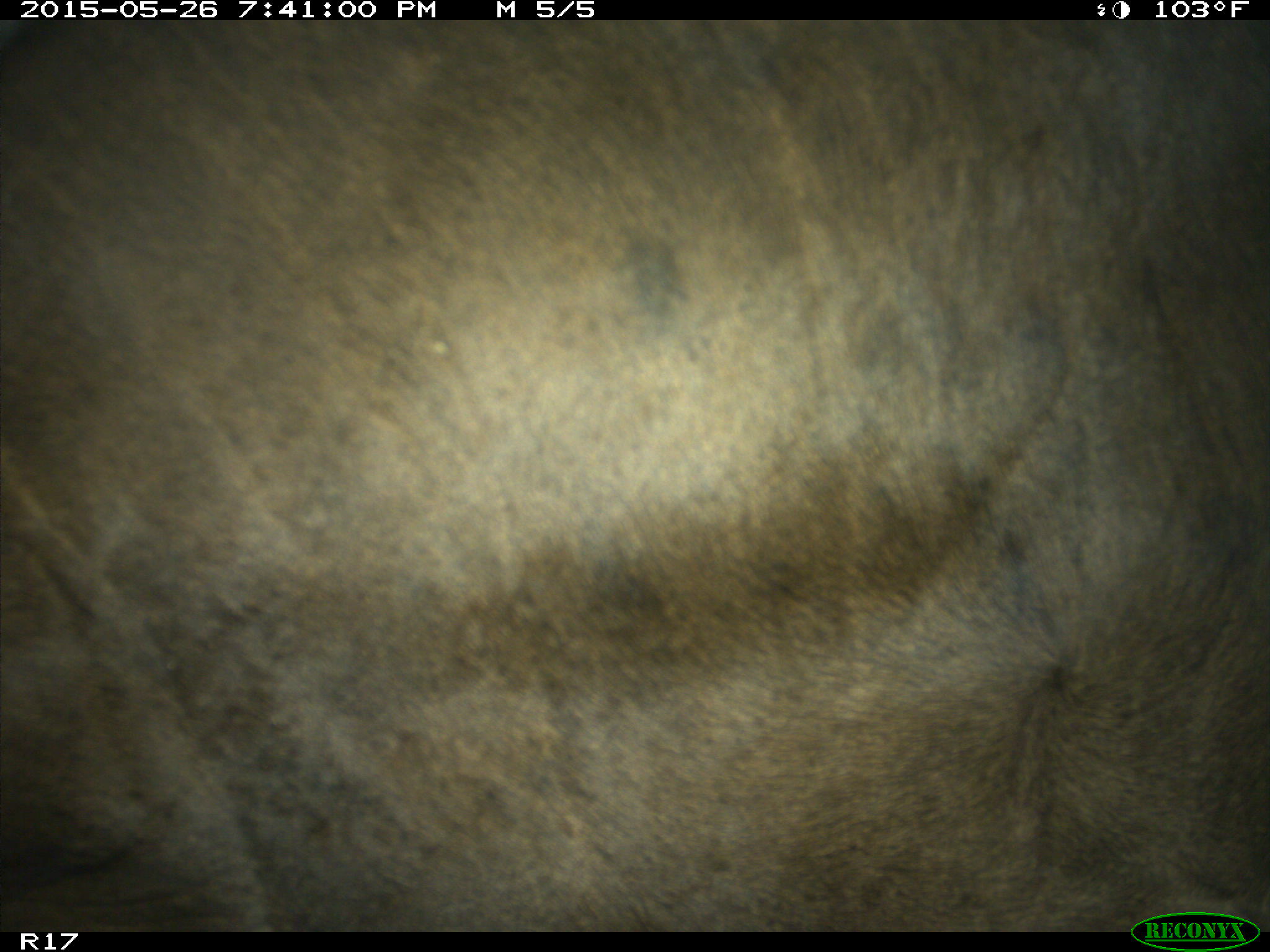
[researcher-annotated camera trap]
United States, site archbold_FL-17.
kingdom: Animalia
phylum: Chordata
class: Mammalia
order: Artiodactyla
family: Bovidae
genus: Bos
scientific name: Bos taurus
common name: domestic cow